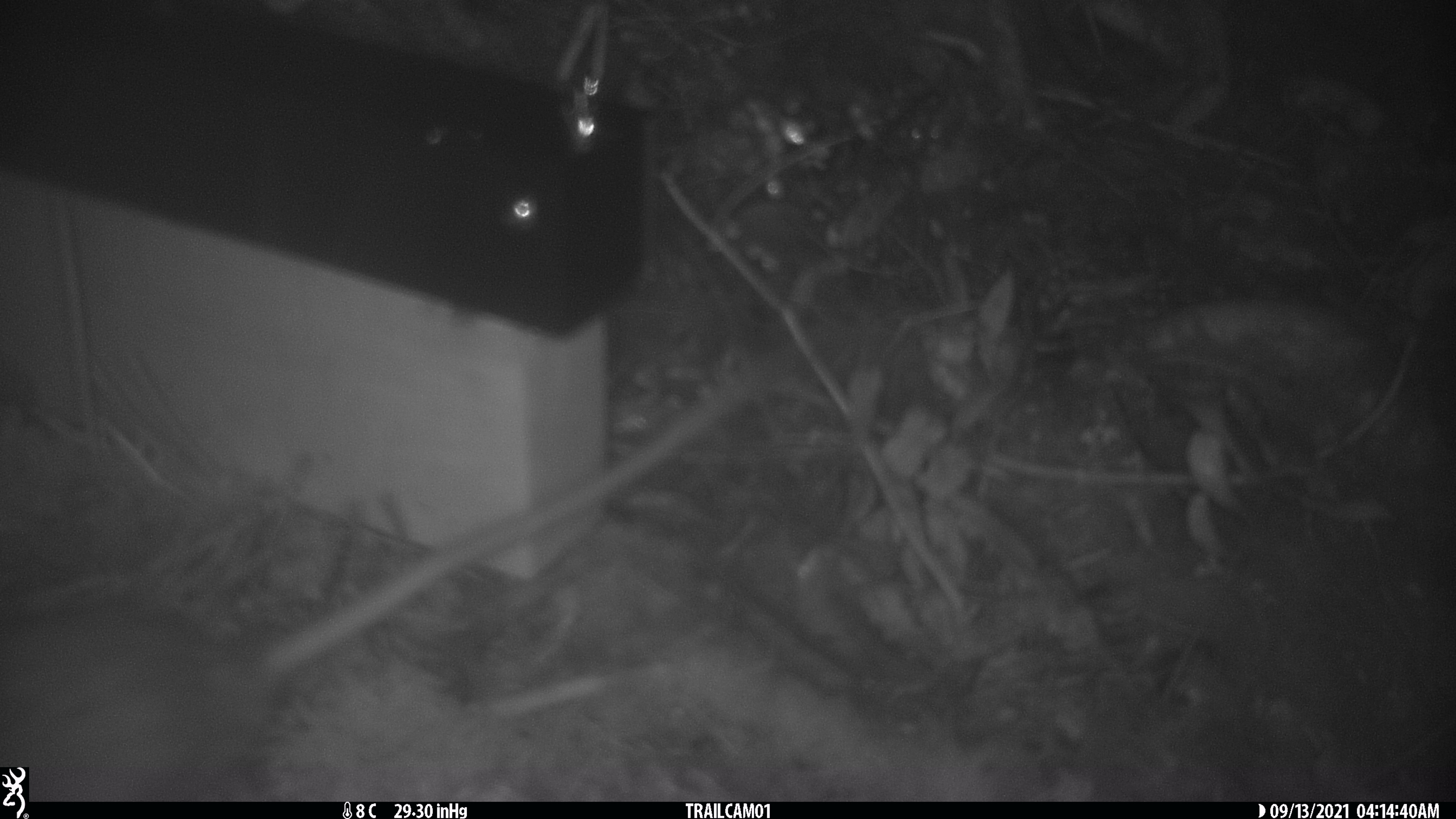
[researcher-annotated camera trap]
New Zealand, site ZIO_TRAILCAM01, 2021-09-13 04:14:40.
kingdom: Animalia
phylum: Chordata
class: Mammalia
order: Rodentia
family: Muridae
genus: Rattus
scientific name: Rattus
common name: rat